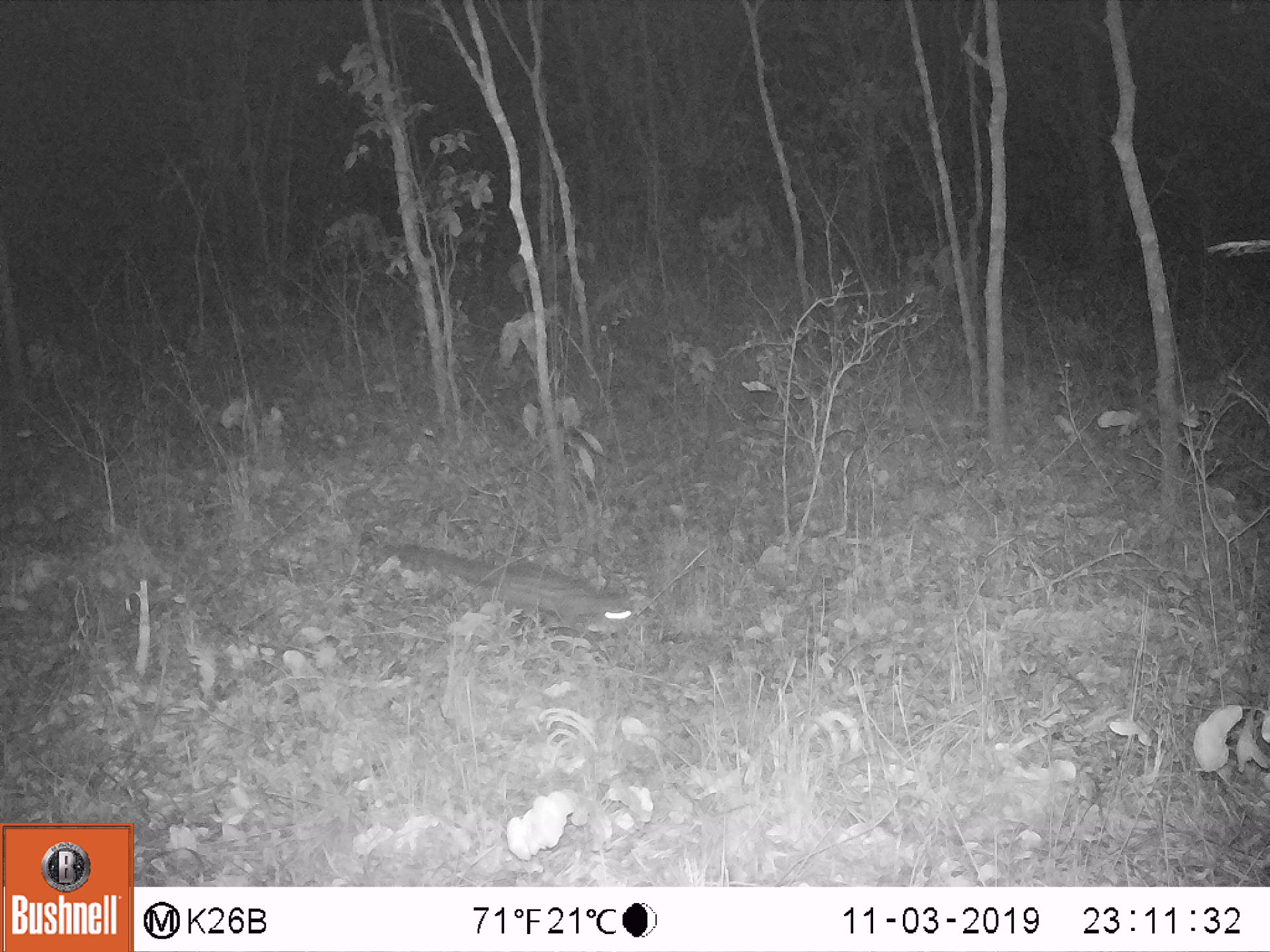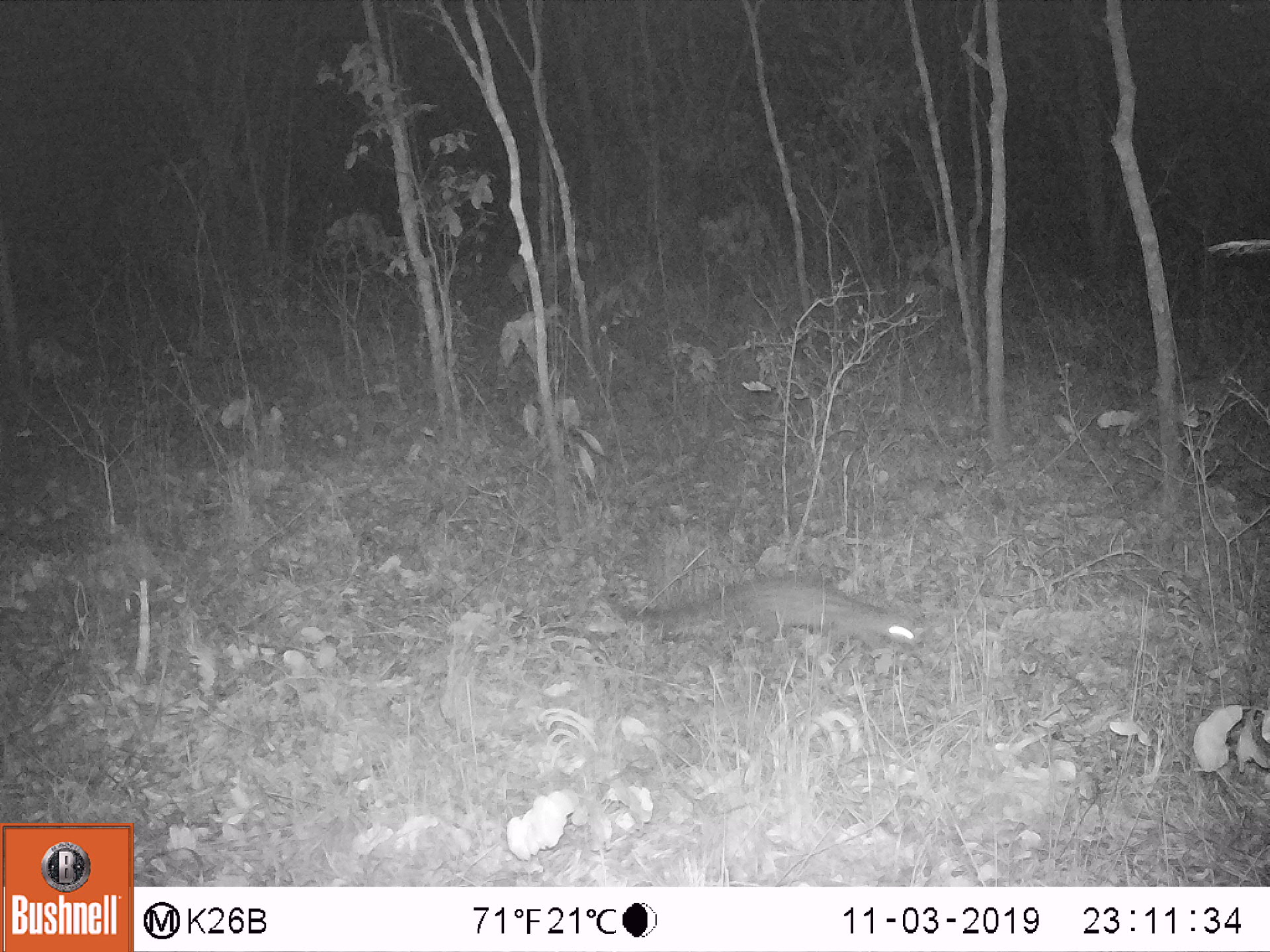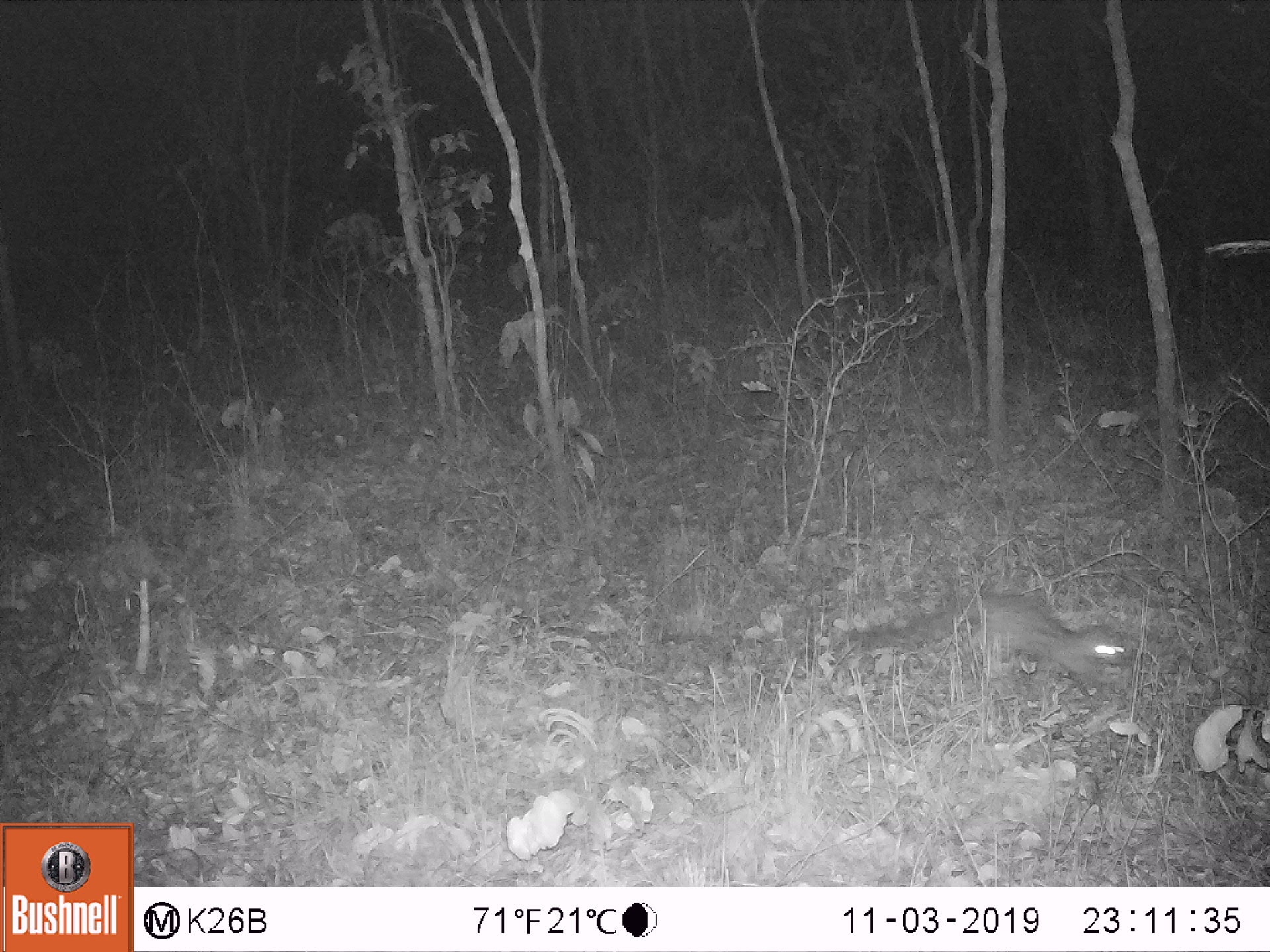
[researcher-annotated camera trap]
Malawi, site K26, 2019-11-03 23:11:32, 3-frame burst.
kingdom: Animalia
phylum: Chordata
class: Mammalia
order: Carnivora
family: Viverridae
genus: Genetta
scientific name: Genetta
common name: genet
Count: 1.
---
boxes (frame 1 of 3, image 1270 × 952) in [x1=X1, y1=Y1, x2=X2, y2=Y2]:
genet: [x1=365, y1=534, x2=639, y2=644]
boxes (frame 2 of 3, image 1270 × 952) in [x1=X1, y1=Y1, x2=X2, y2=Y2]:
genet: [x1=603, y1=576, x2=924, y2=665]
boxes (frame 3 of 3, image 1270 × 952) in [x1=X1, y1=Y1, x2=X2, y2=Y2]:
genet: [x1=844, y1=590, x2=1135, y2=692]